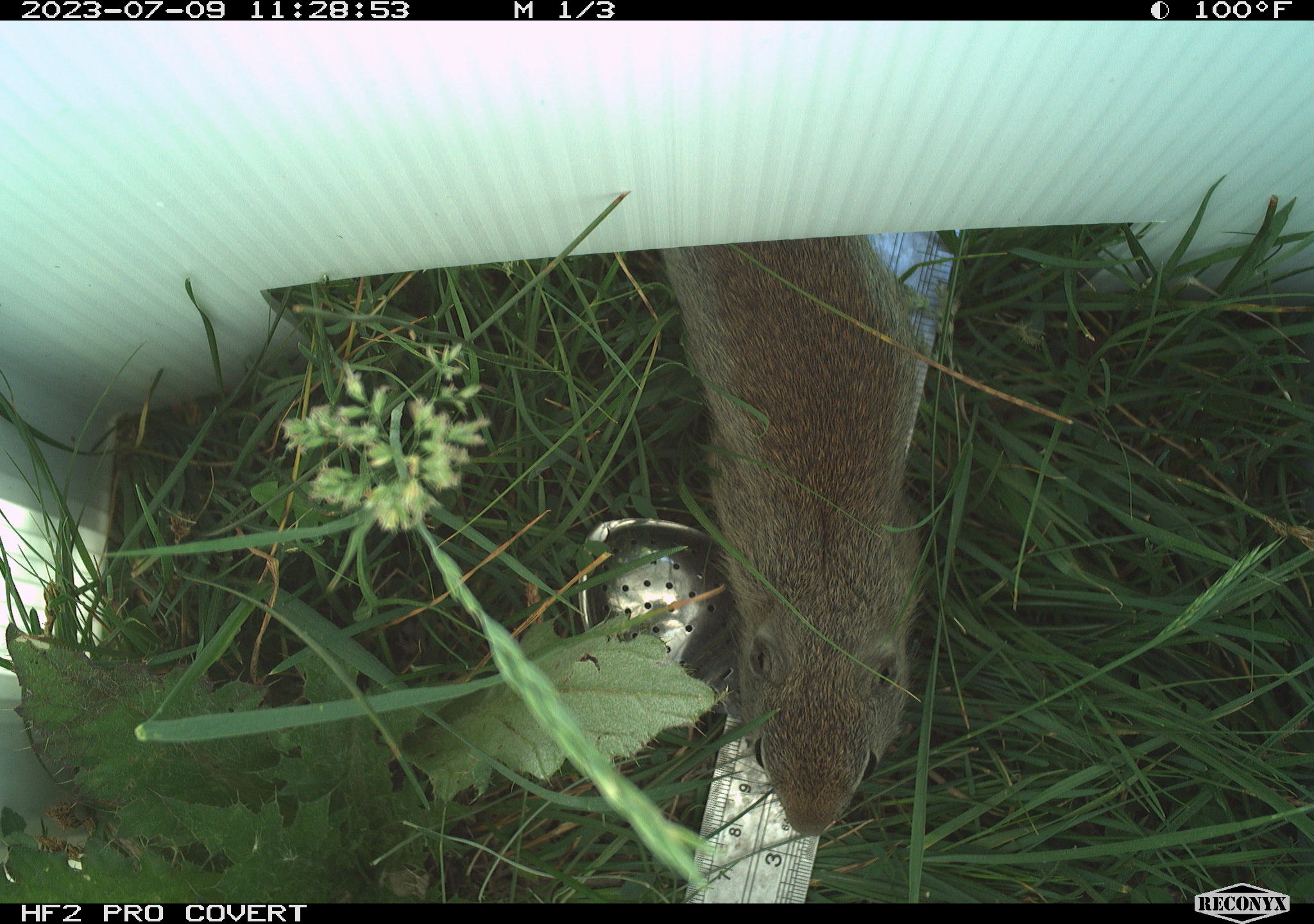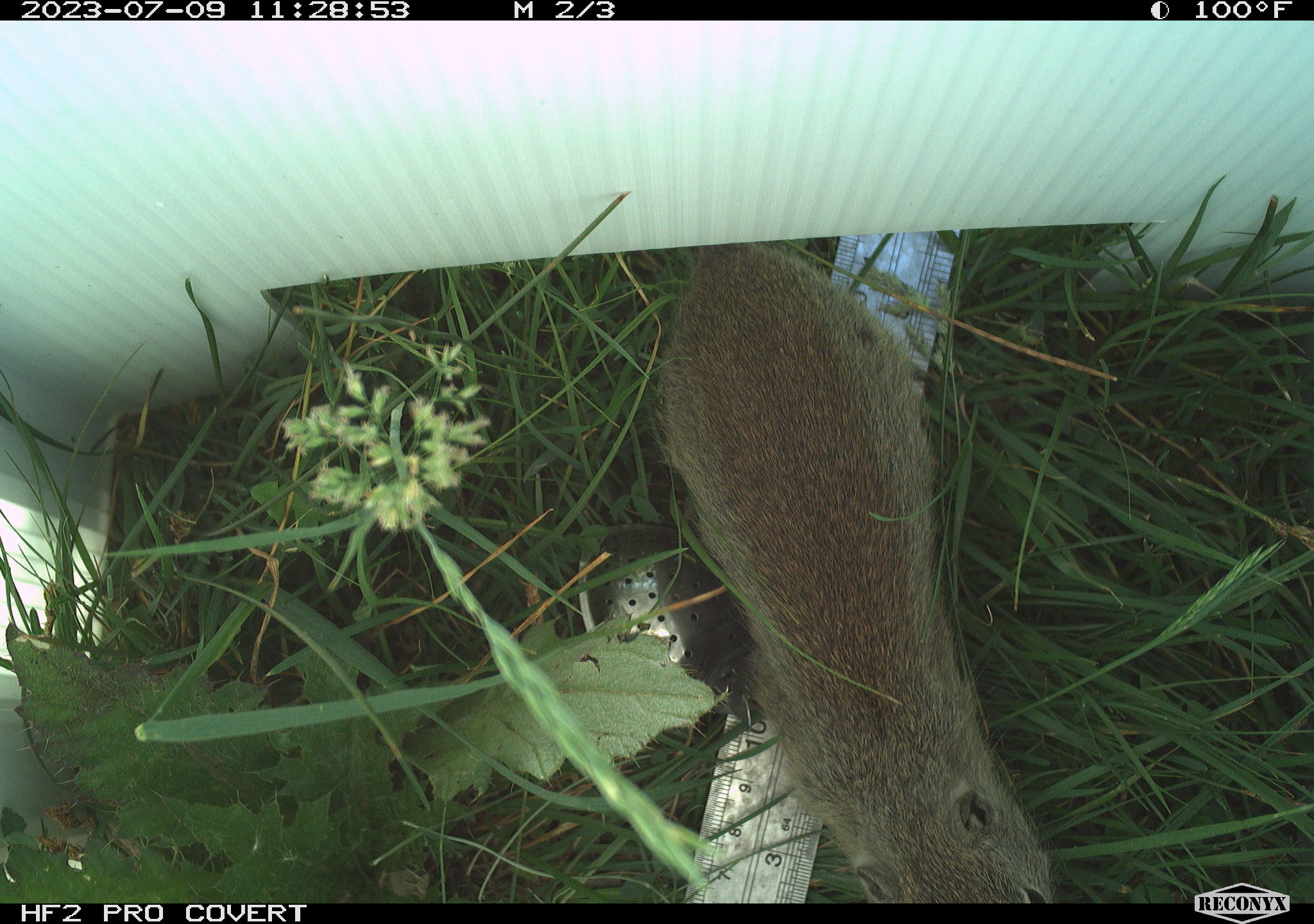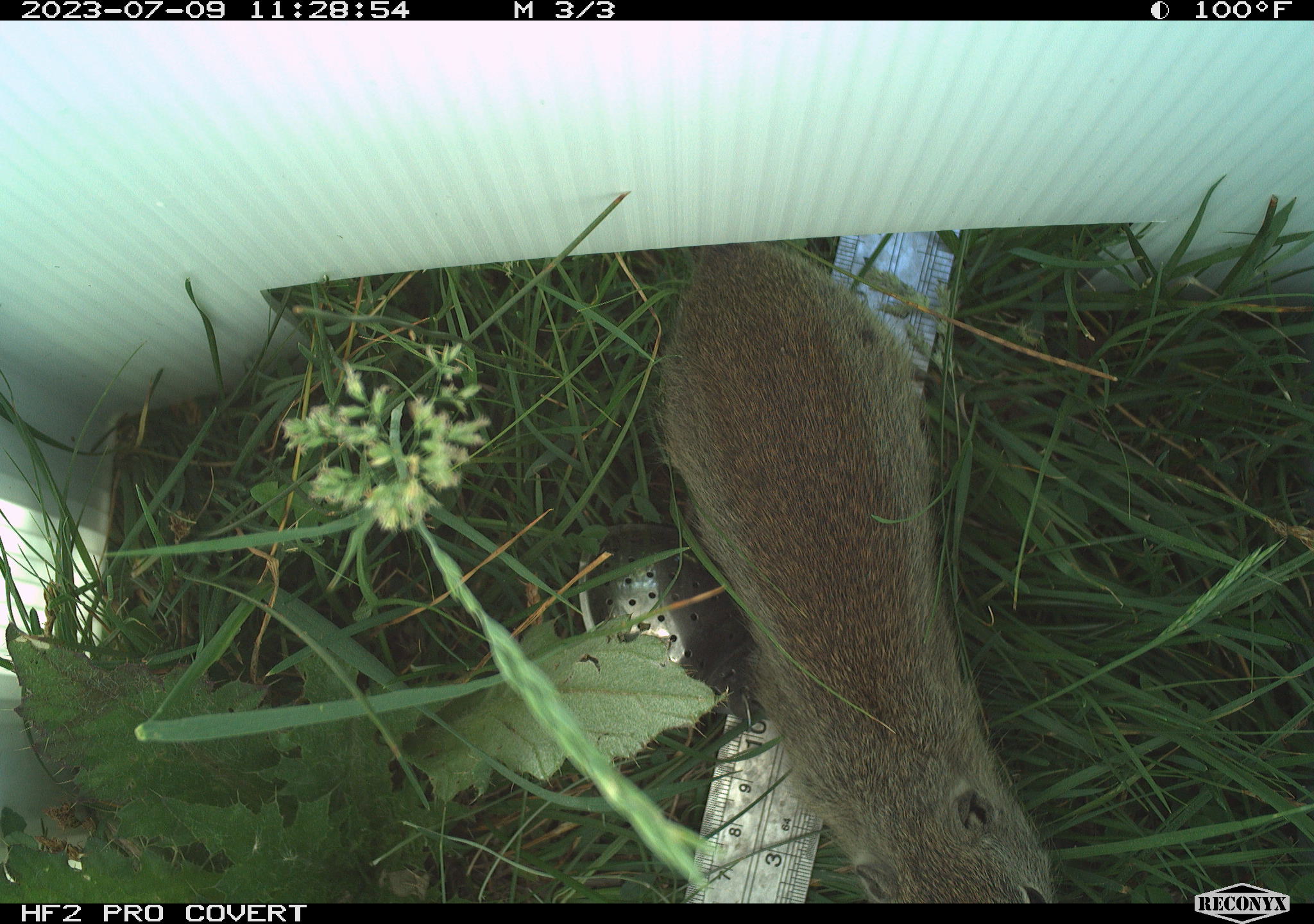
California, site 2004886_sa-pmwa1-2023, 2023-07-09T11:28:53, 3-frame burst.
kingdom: Animalia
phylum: Chordata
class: Mammalia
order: Rodentia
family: Sciuridae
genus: Urocitellus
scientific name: Urocitellus beldingi beldingi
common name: belding's ground squirrel